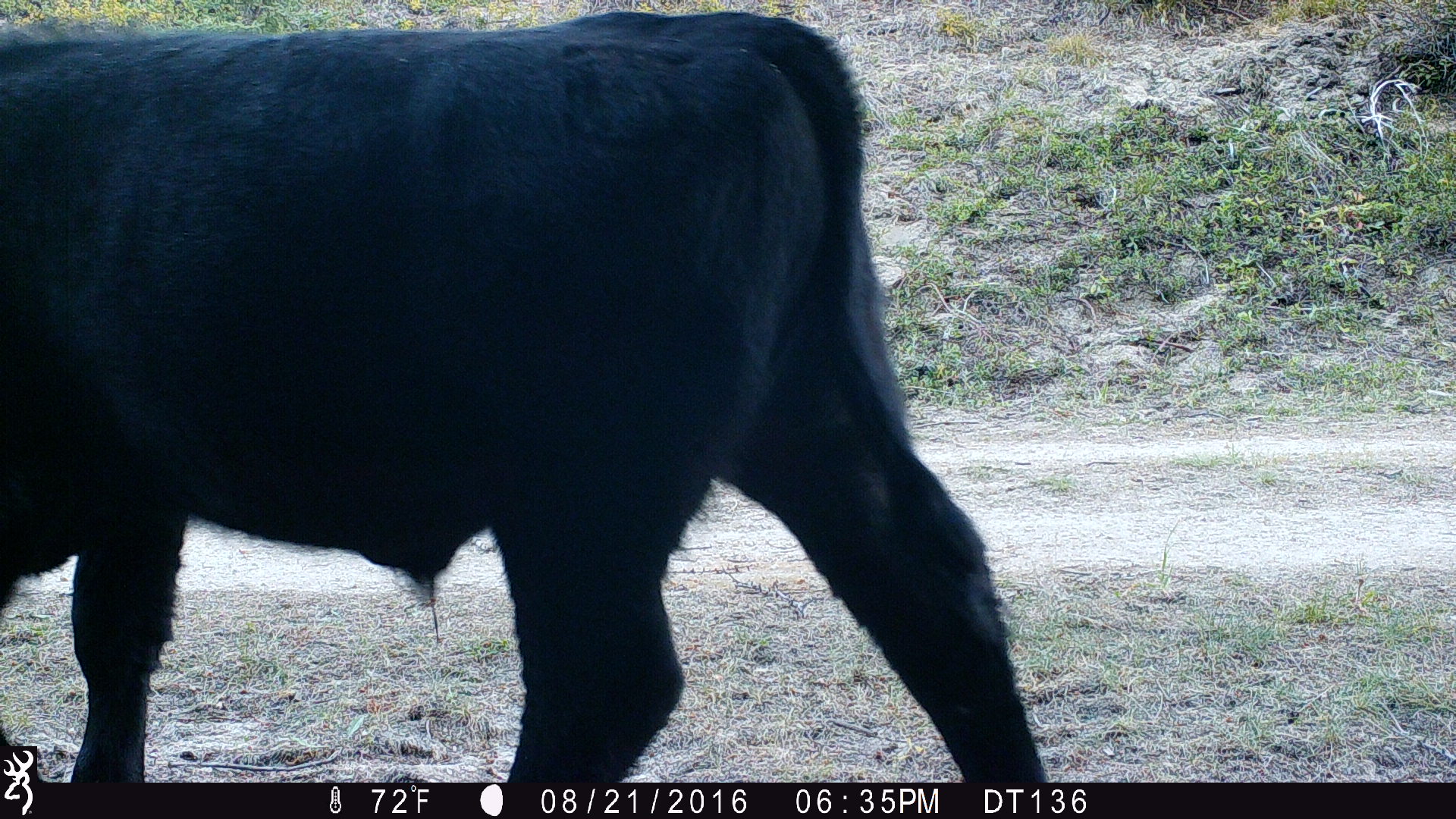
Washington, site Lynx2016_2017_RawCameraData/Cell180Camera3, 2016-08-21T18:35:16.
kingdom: Animalia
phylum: Chordata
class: Mammalia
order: Artiodactyla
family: Bovidae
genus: Bos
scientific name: Bos taurus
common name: domestic cattle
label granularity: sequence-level